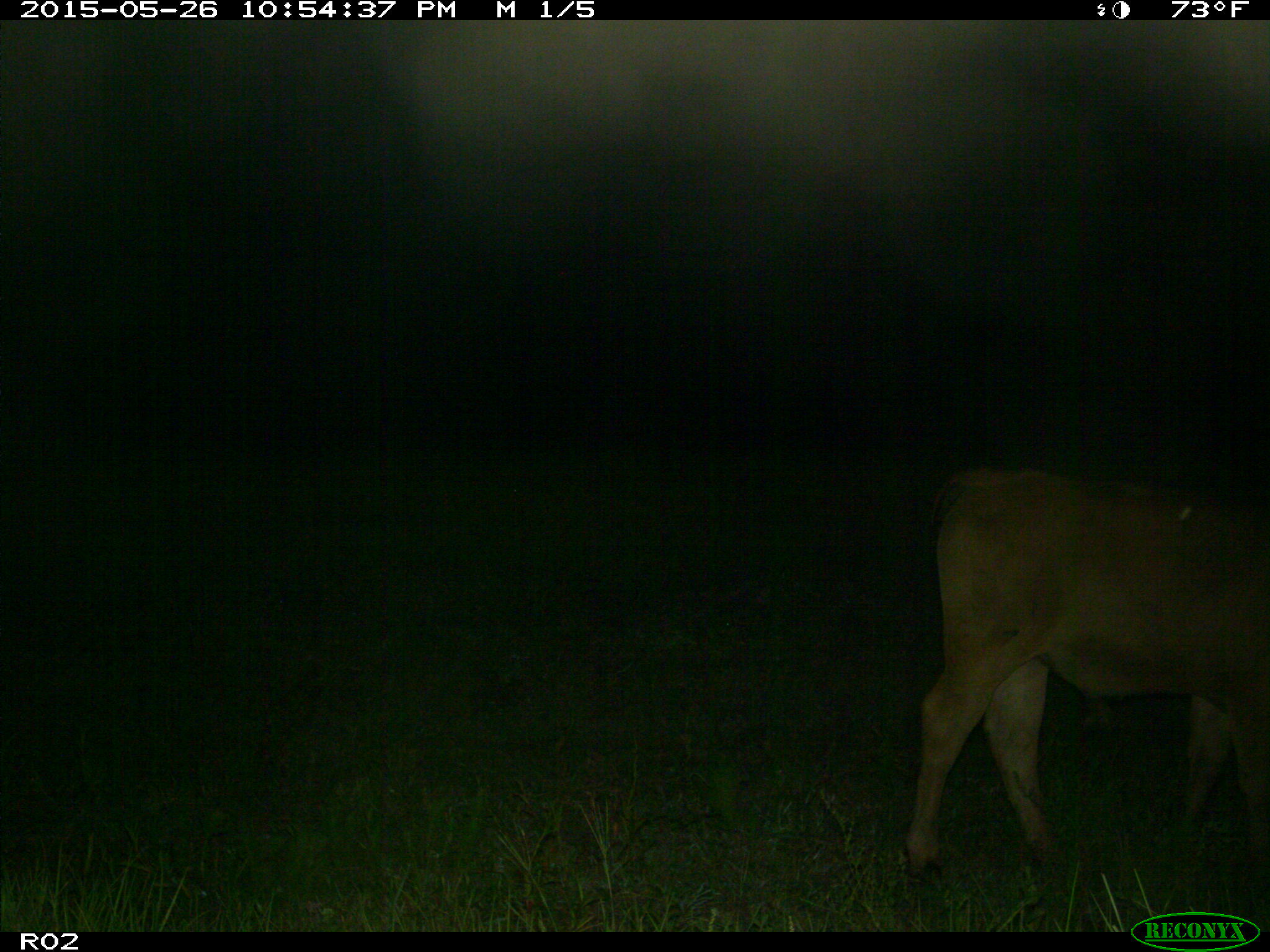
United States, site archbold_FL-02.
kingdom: Animalia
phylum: Chordata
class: Mammalia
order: Artiodactyla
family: Bovidae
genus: Bos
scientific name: Bos taurus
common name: domestic cow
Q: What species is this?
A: Bos taurus (domestic cow).